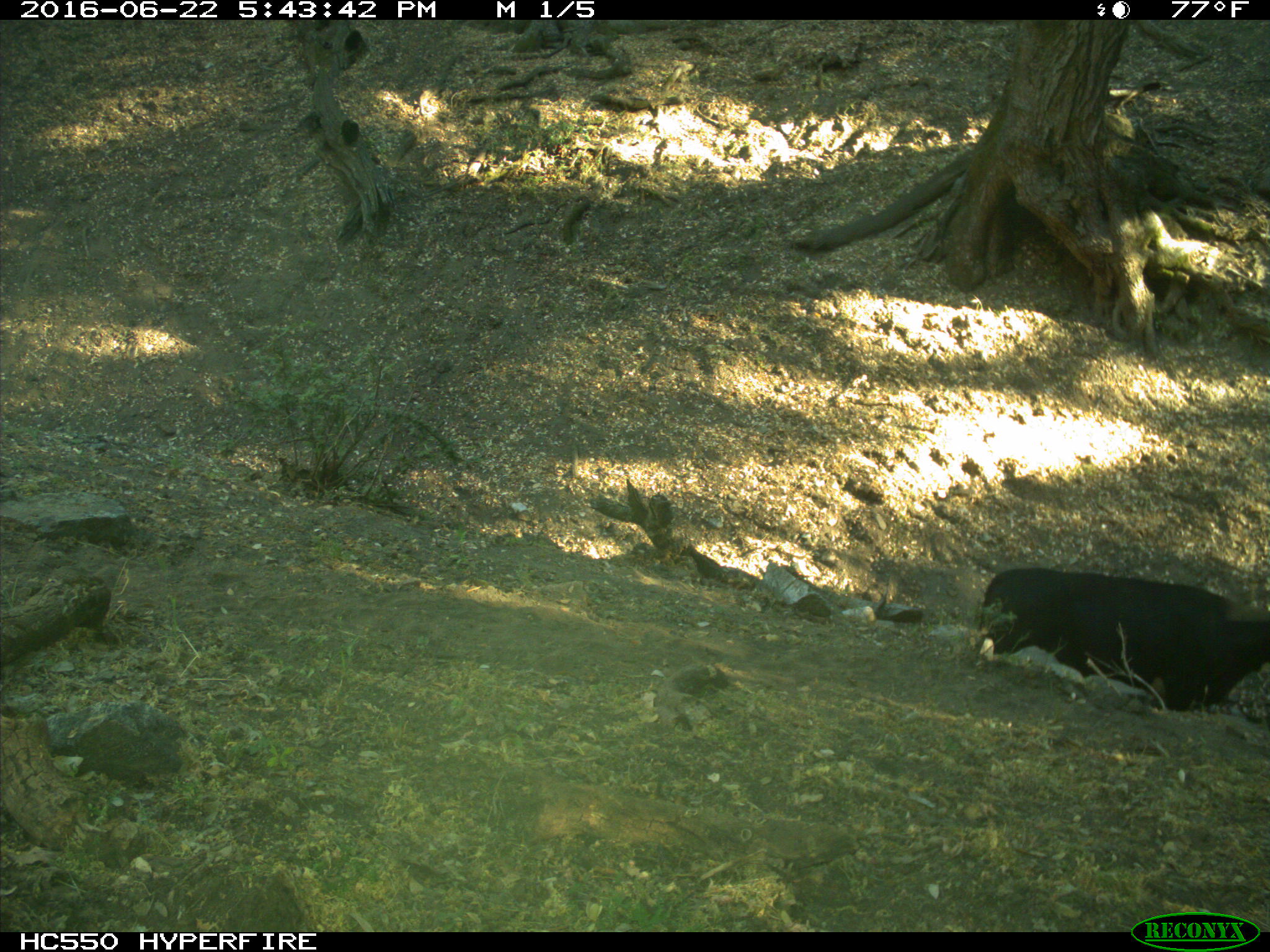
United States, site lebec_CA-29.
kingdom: Animalia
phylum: Chordata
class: Mammalia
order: Artiodactyla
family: Bovidae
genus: Bos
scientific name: Bos taurus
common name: domestic cow